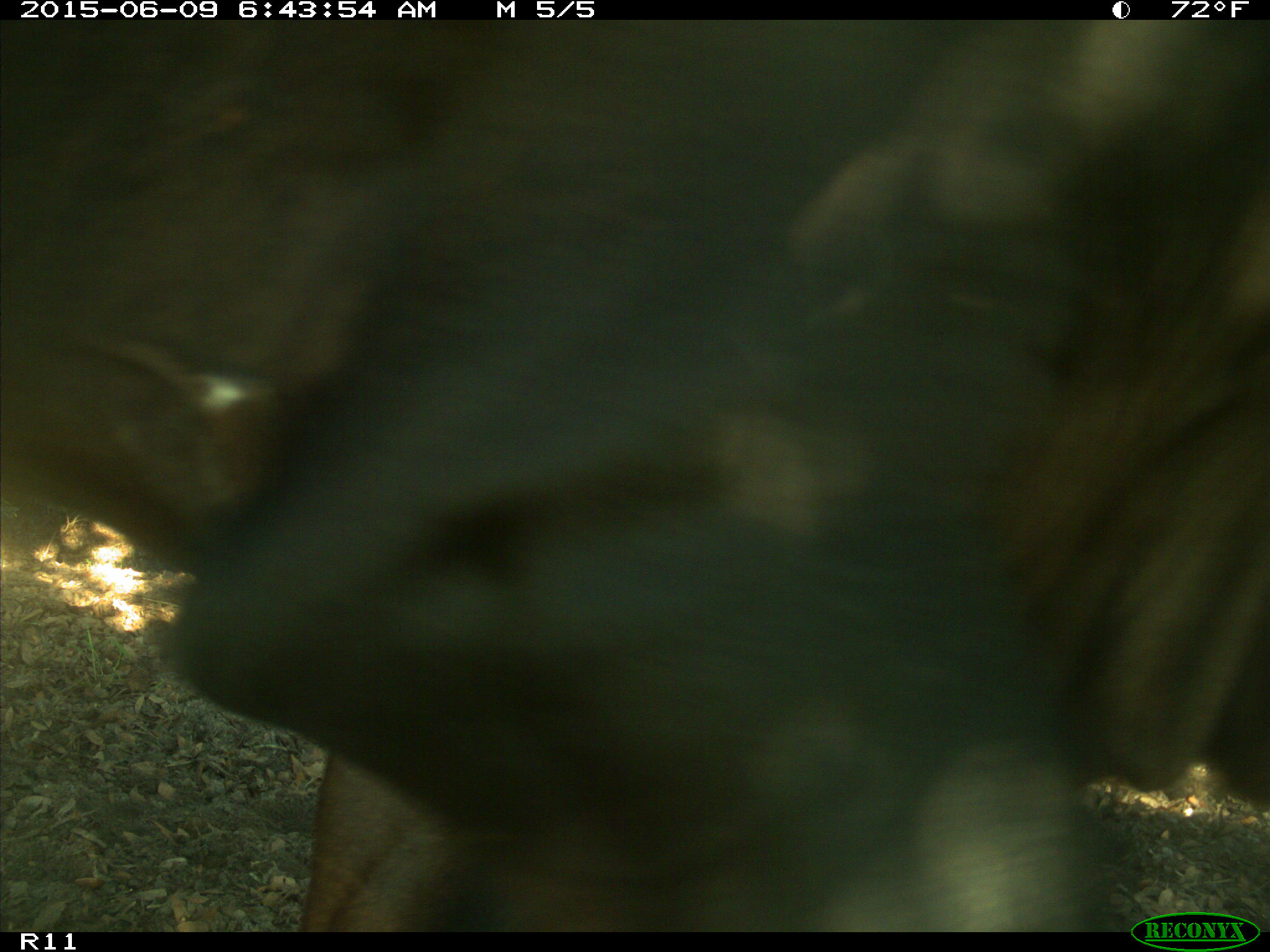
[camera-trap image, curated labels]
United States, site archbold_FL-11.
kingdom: Animalia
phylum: Chordata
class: Mammalia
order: Artiodactyla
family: Bovidae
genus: Bos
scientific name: Bos taurus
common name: domestic cow